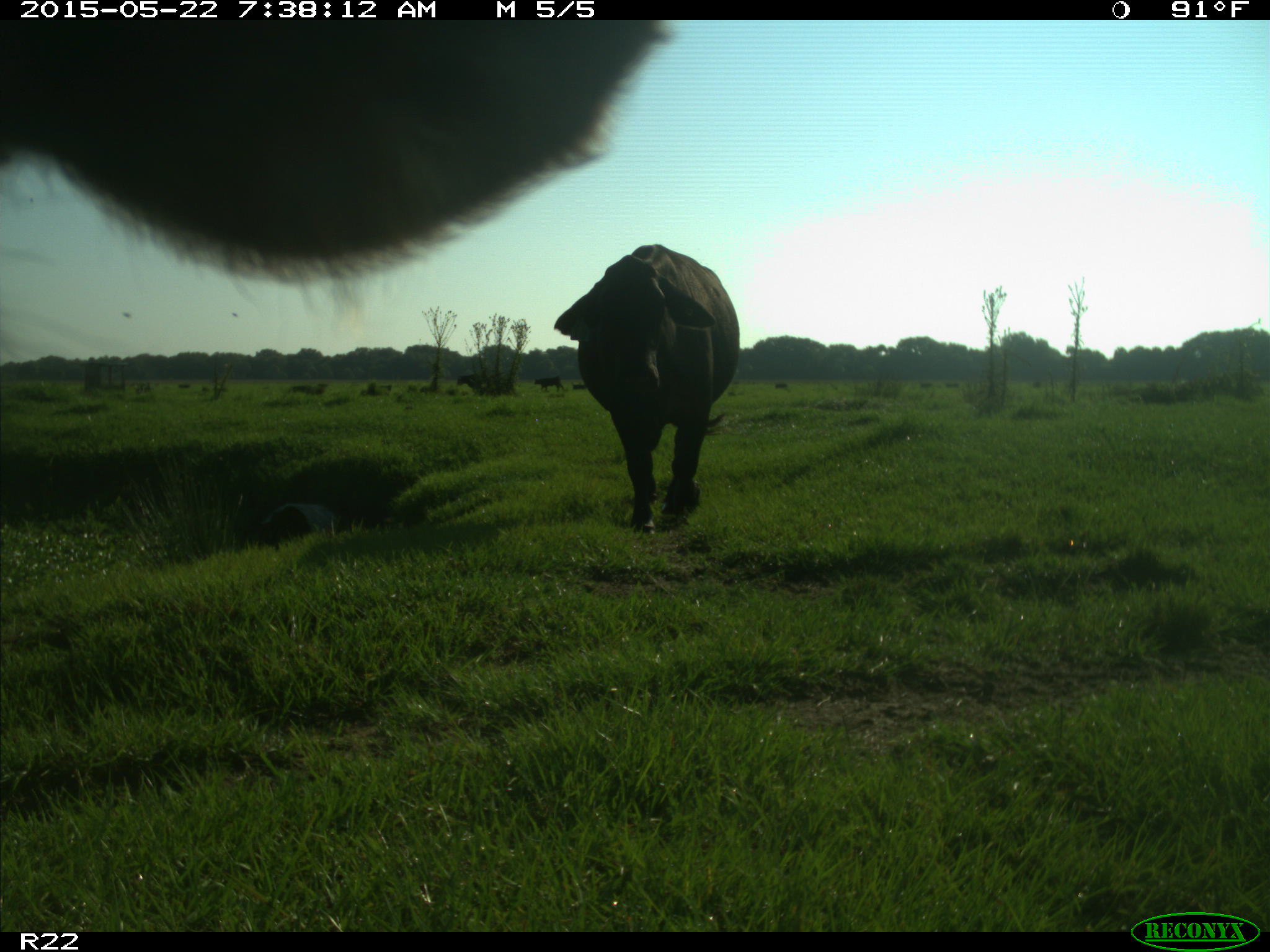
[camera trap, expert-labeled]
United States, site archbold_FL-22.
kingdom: Animalia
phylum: Chordata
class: Mammalia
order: Artiodactyla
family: Bovidae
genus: Bos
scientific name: Bos taurus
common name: domestic cow